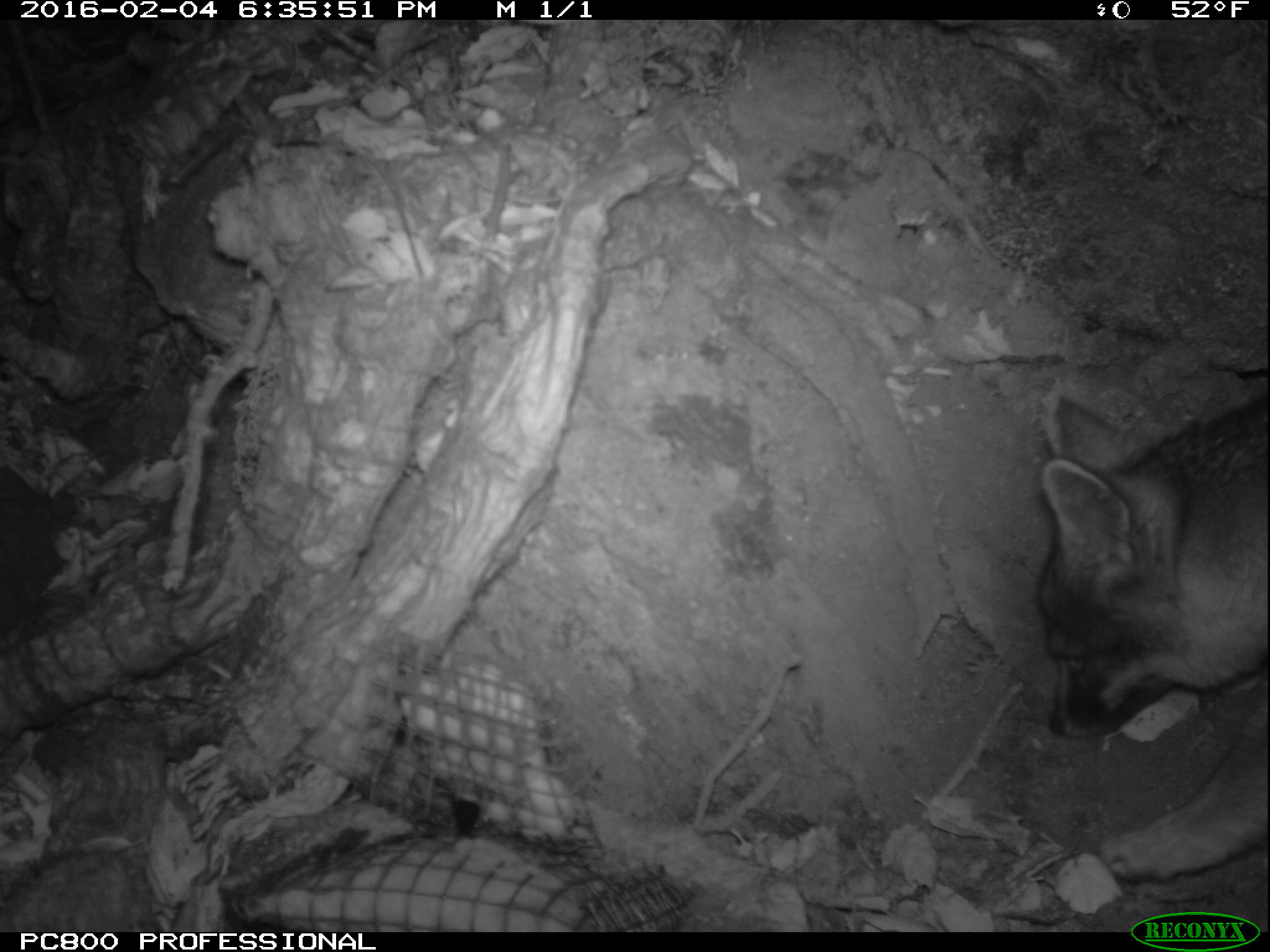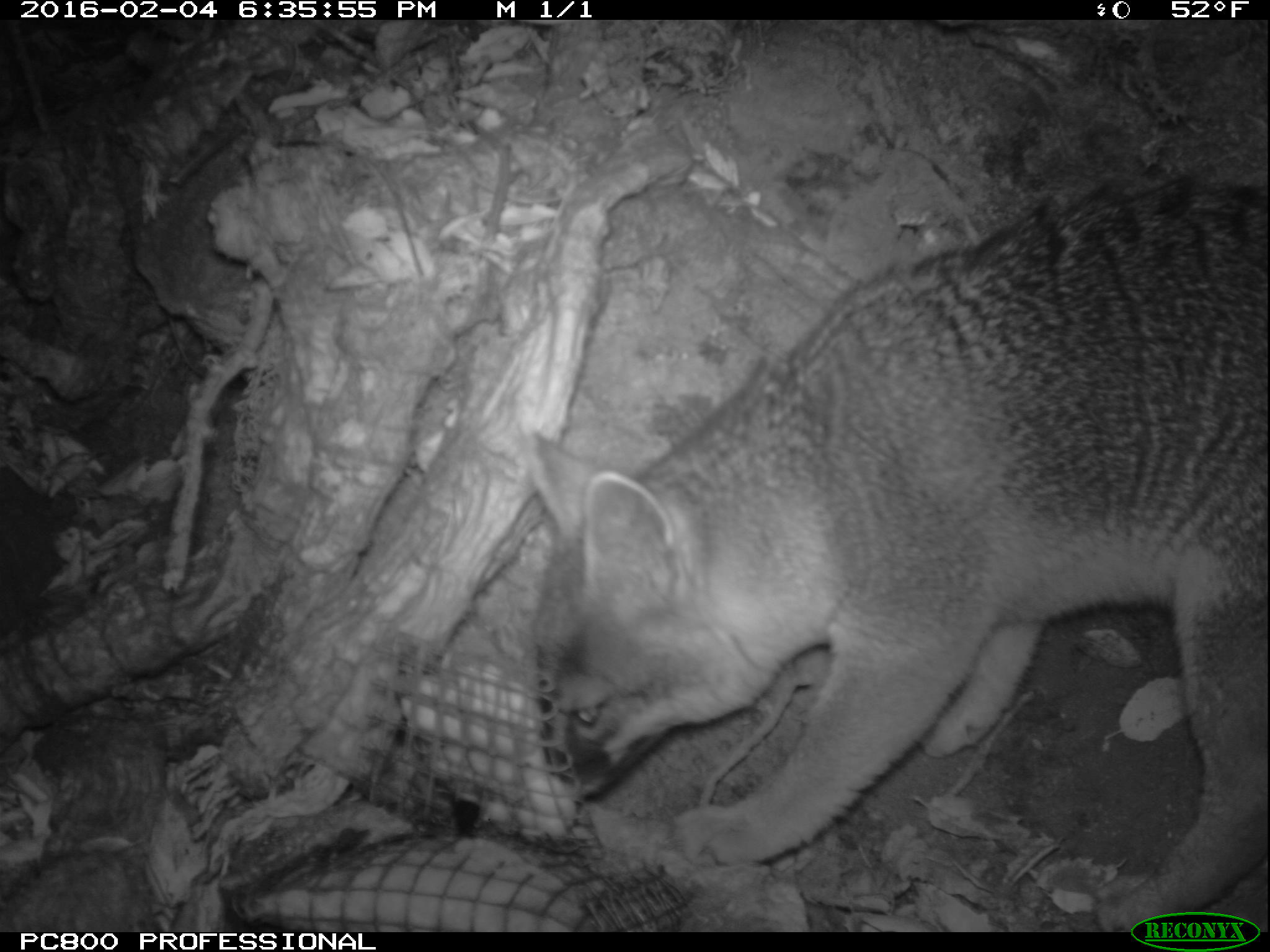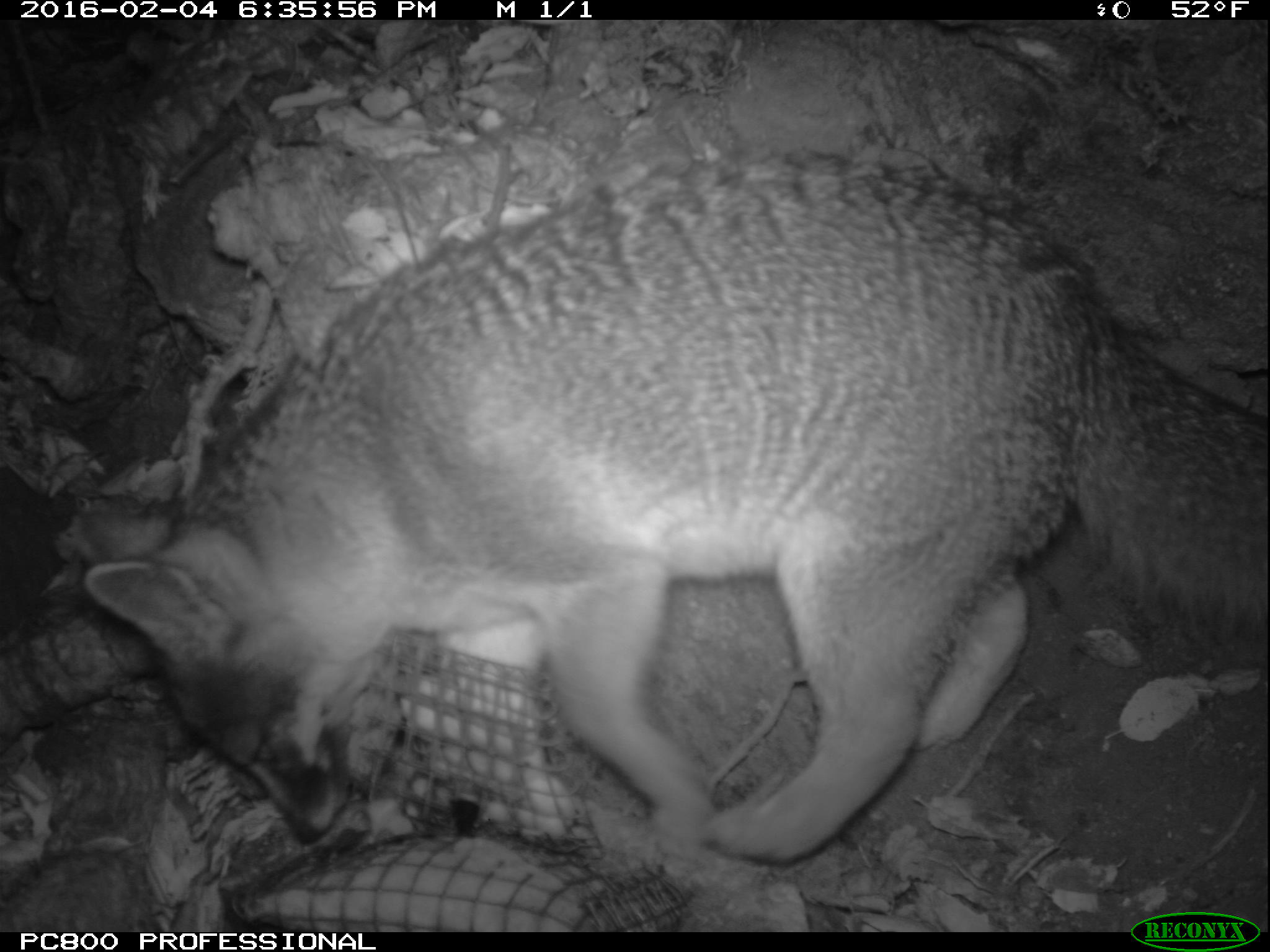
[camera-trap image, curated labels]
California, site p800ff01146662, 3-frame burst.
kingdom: Animalia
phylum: Chordata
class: Mammalia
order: Carnivora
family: Canidae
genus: Urocyon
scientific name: Urocyon littoralis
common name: island fox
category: fox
Fox (island fox) (Urocyon littoralis).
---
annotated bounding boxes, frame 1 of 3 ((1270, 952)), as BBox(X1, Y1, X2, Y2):
fox: BBox(1037, 394, 1269, 882)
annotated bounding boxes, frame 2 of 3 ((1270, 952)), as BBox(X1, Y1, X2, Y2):
fox: BBox(531, 170, 1269, 933)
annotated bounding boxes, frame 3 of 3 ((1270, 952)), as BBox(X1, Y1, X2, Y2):
fox: BBox(84, 150, 1269, 870)